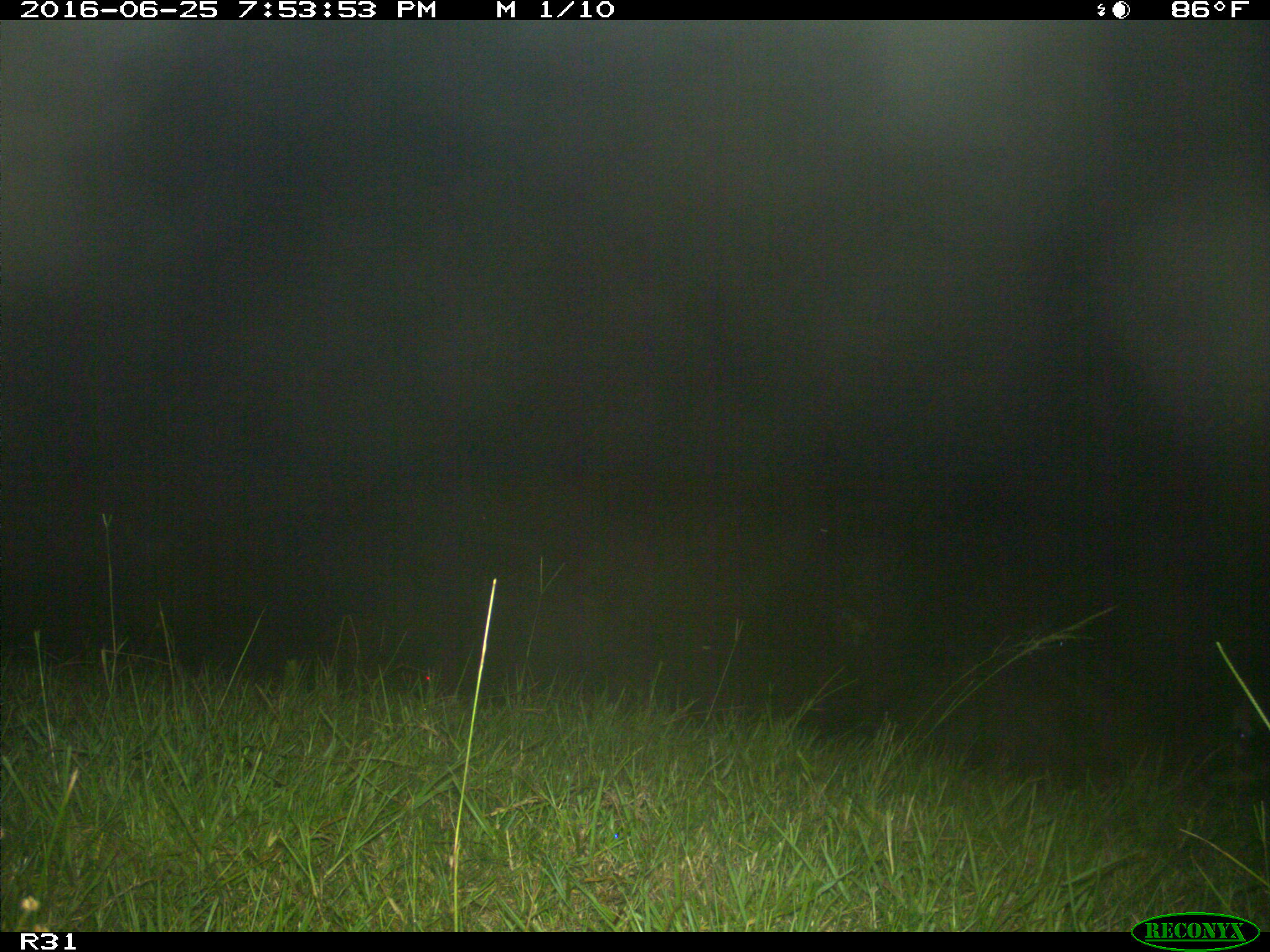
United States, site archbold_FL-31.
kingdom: Animalia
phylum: Chordata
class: Mammalia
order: Artiodactyla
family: Bovidae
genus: Bos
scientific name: Bos taurus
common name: domestic cow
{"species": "Bos taurus (domestic cow)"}